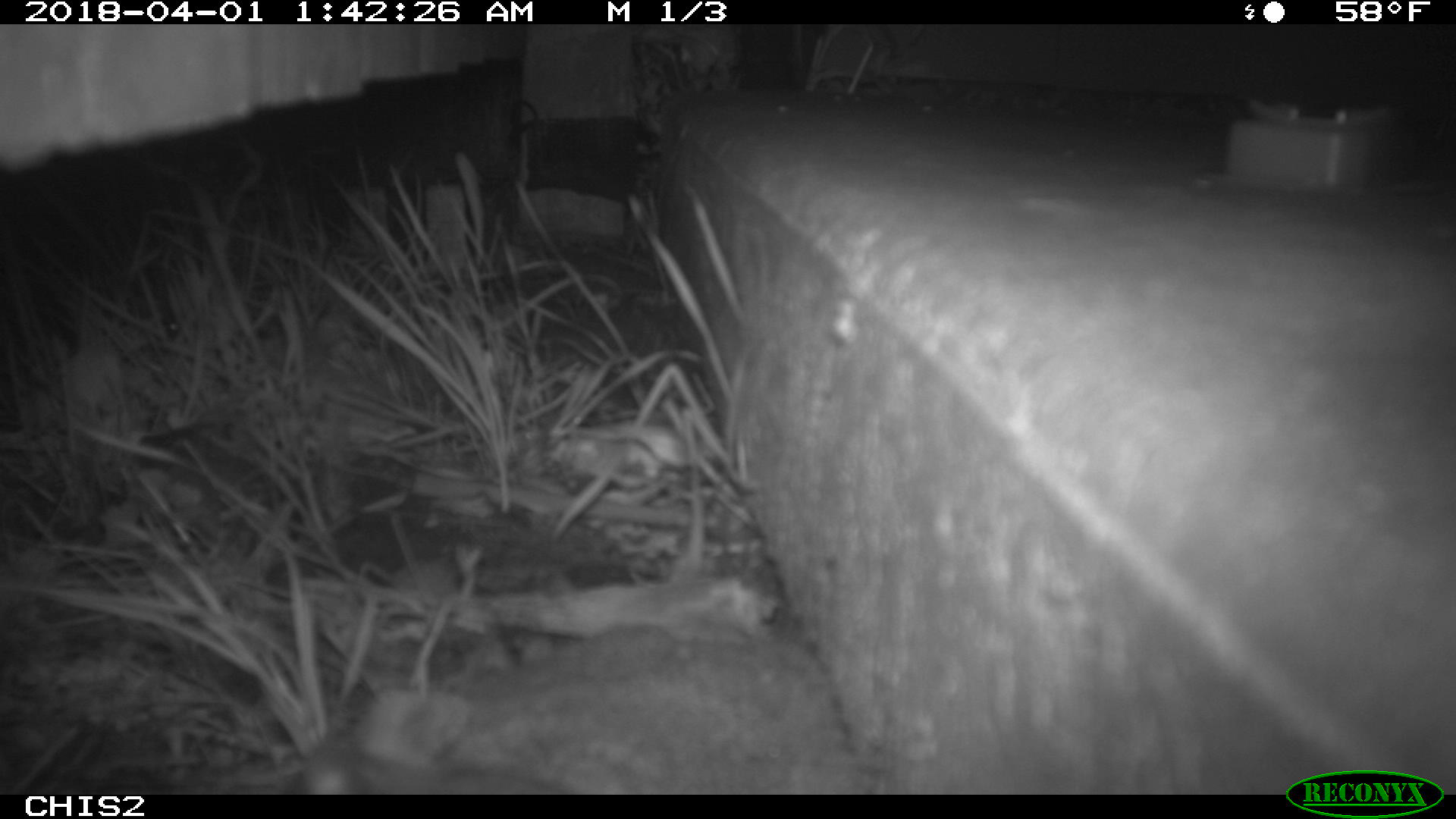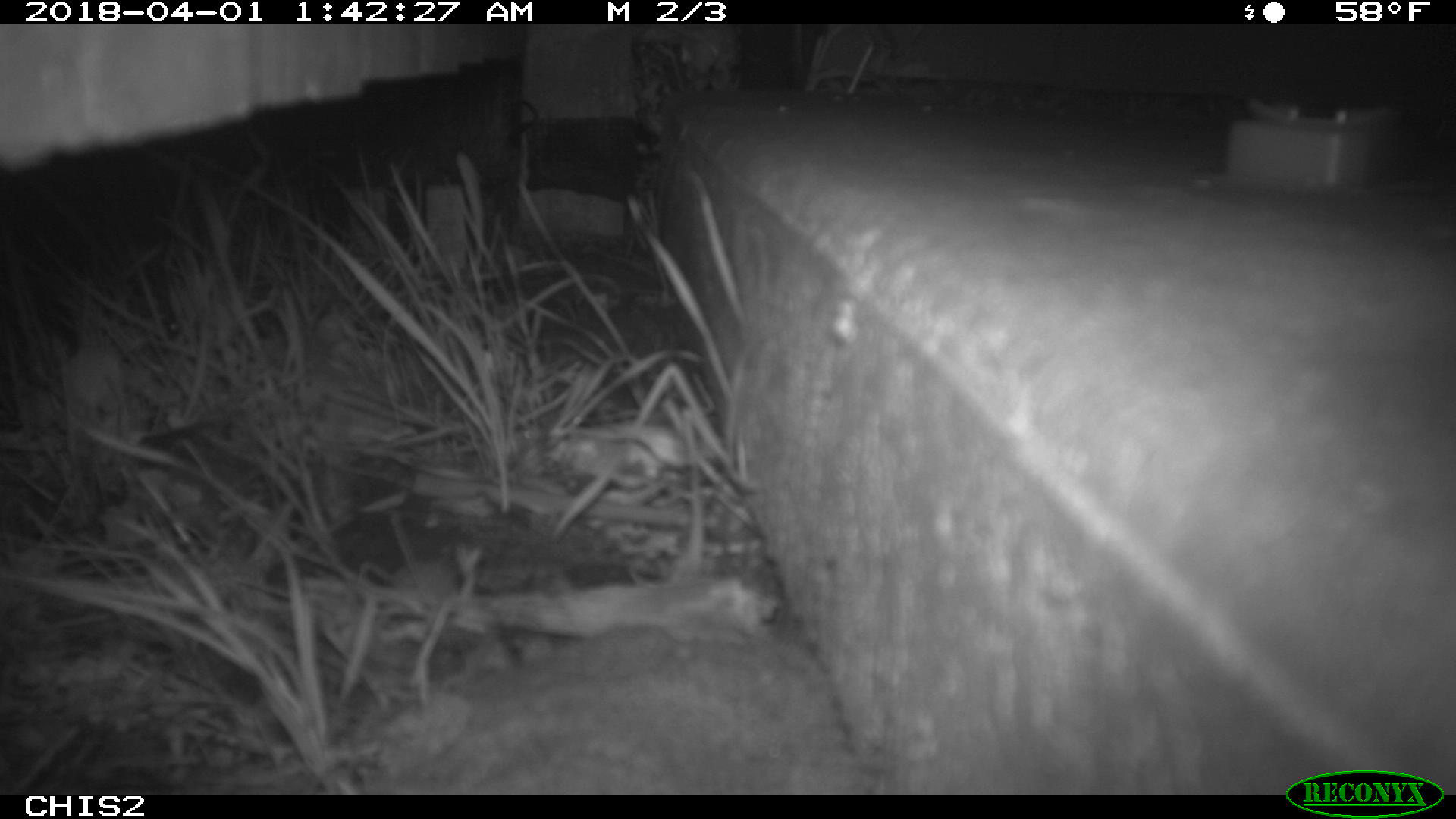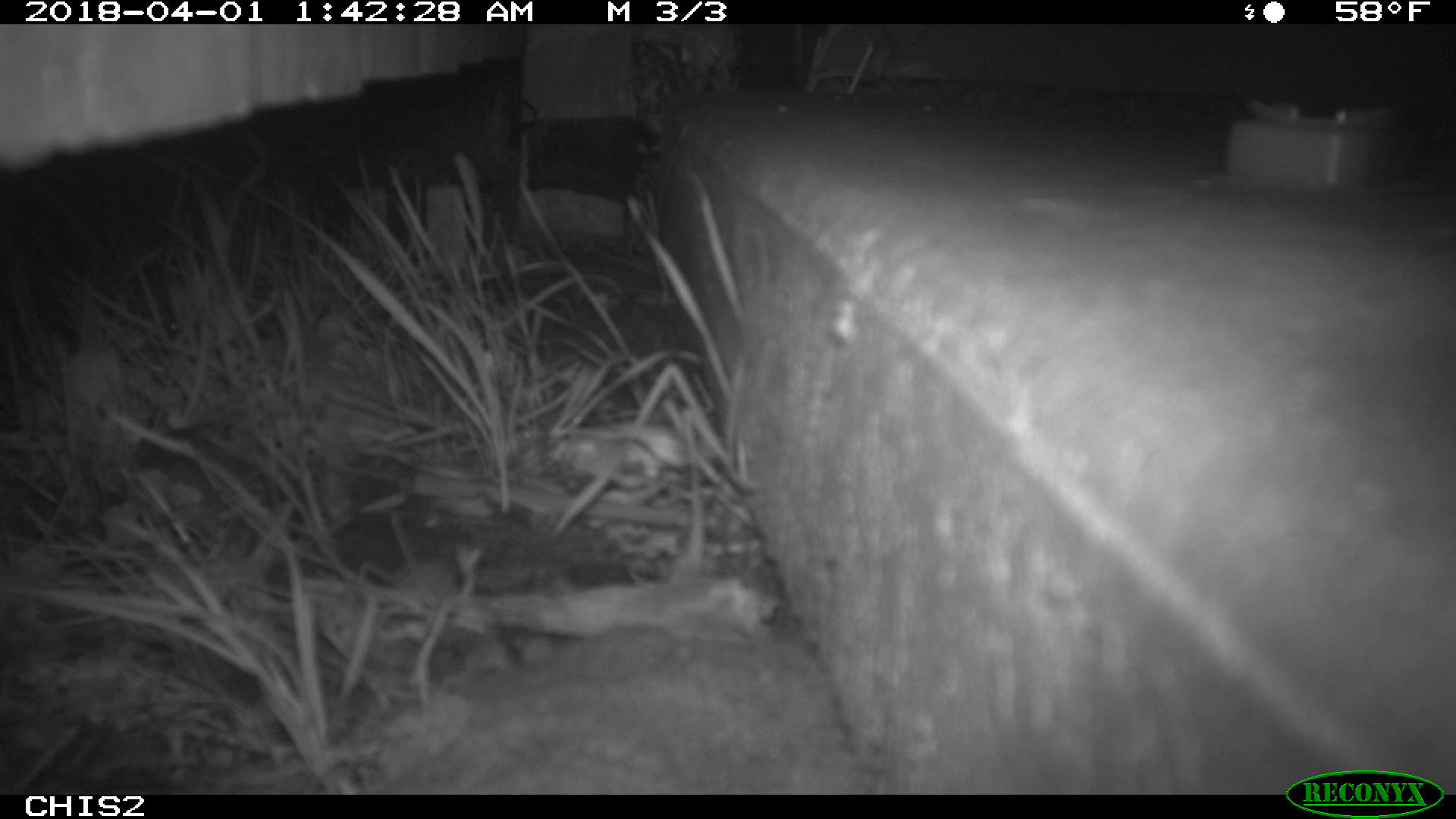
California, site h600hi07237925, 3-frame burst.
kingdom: Animalia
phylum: Chordata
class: Mammalia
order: Rodentia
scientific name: Rodentia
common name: rodent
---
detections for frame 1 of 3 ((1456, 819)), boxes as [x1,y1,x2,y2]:
rodent: [290,735,567,794]